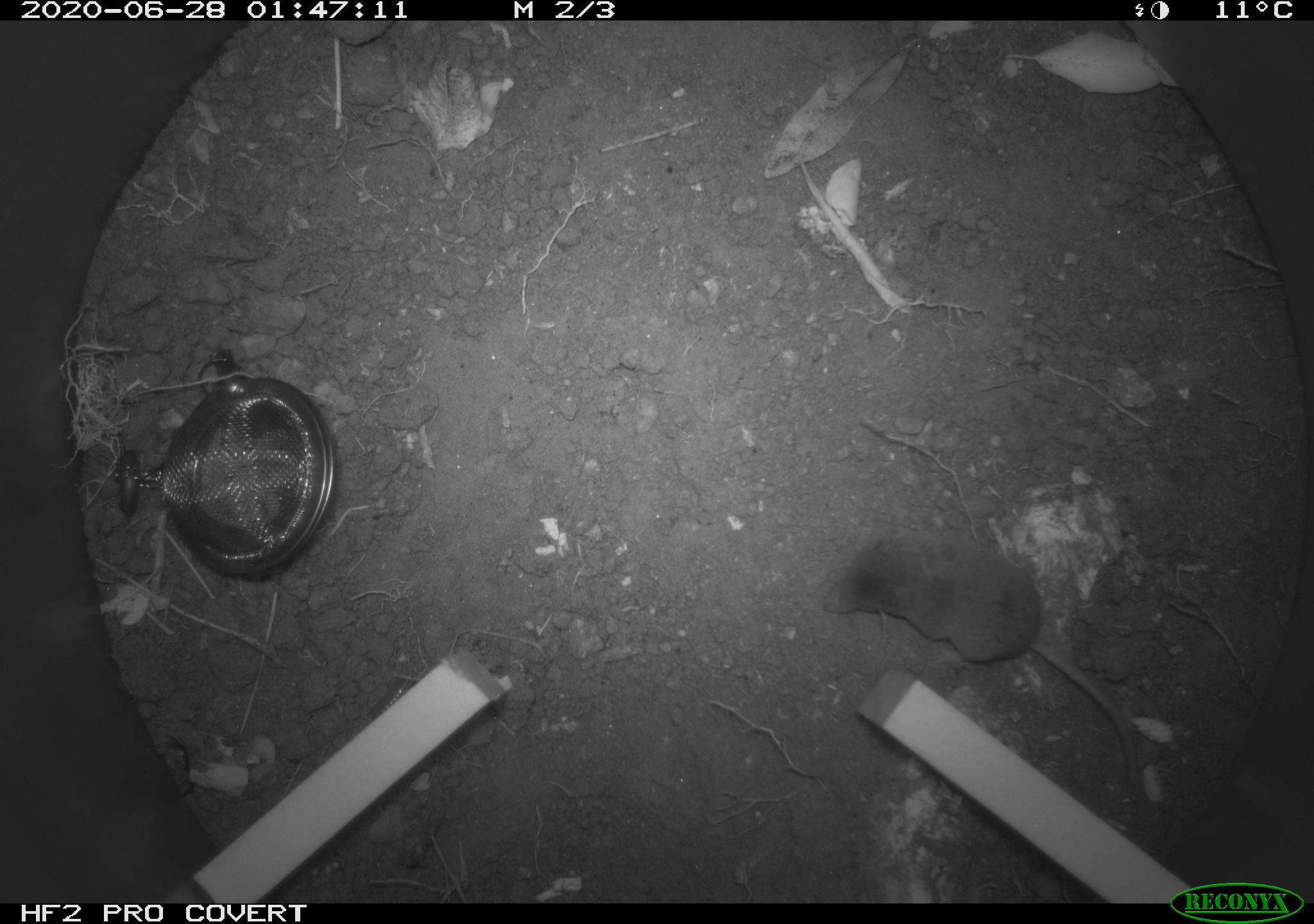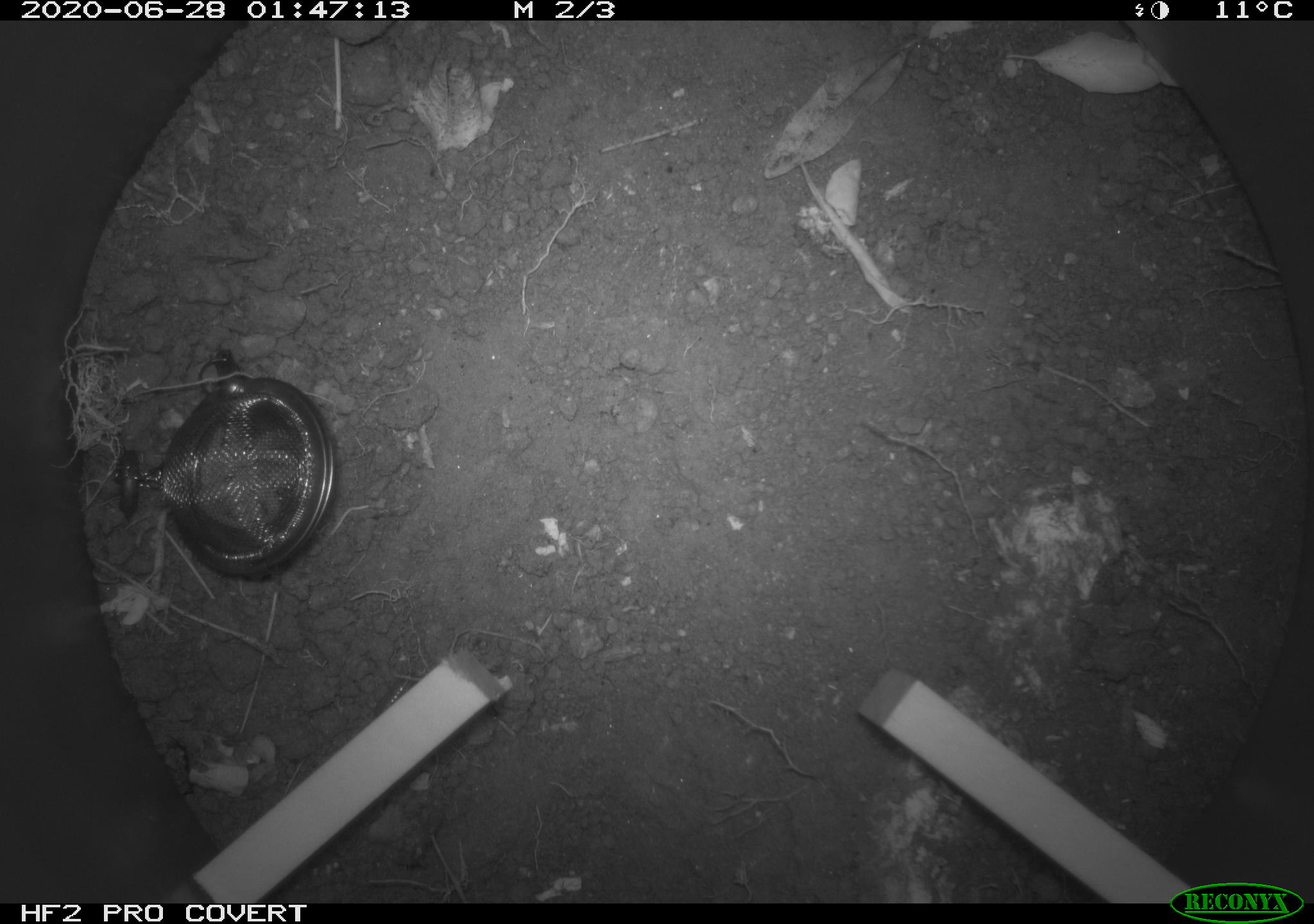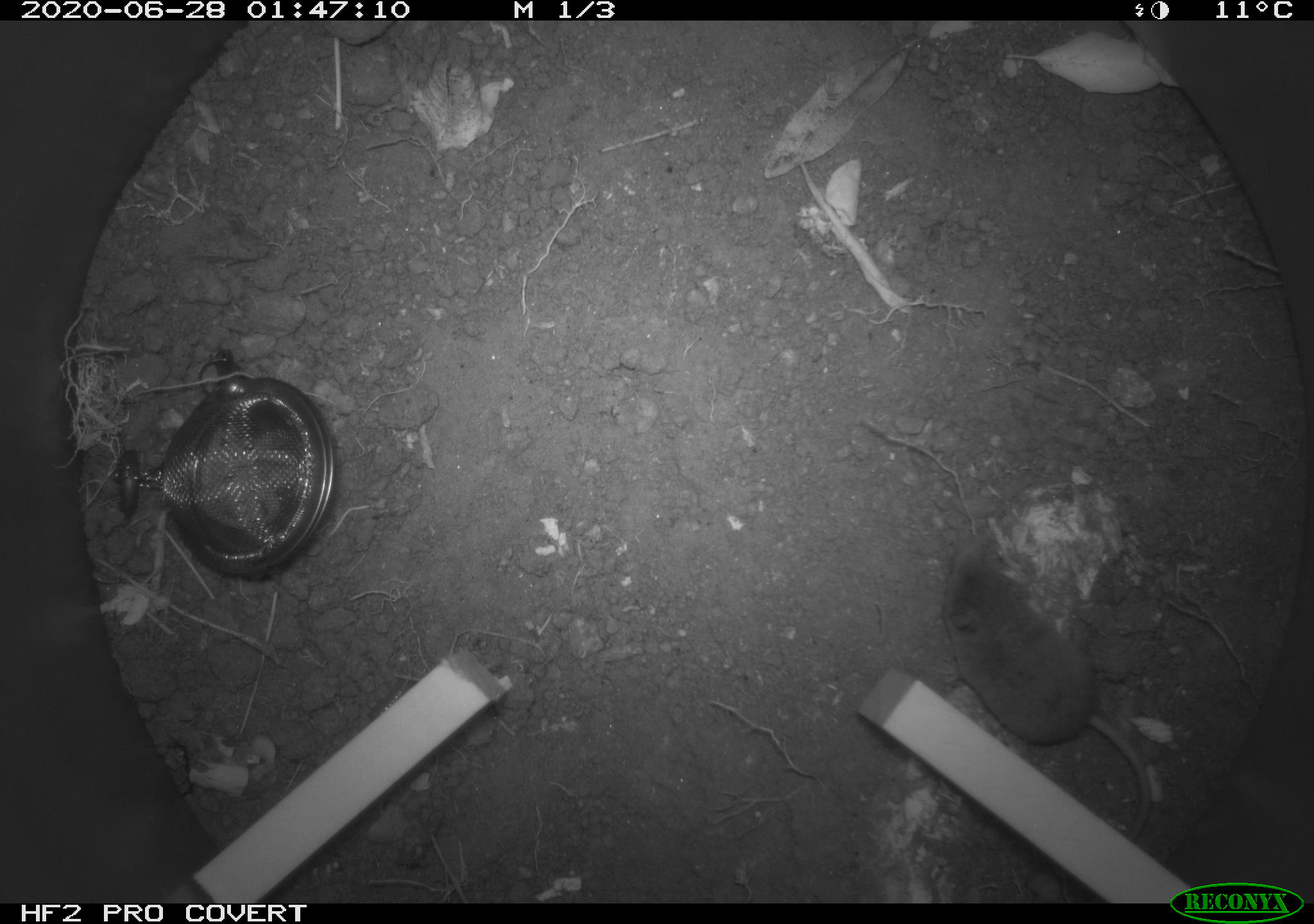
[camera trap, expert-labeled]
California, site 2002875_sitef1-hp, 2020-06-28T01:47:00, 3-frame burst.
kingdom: Animalia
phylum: Chordata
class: Mammalia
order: Eulipotyphla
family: Soricidae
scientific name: Soricidae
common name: shrews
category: soricidae family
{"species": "soricidae family (shrews) (Soricidae)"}